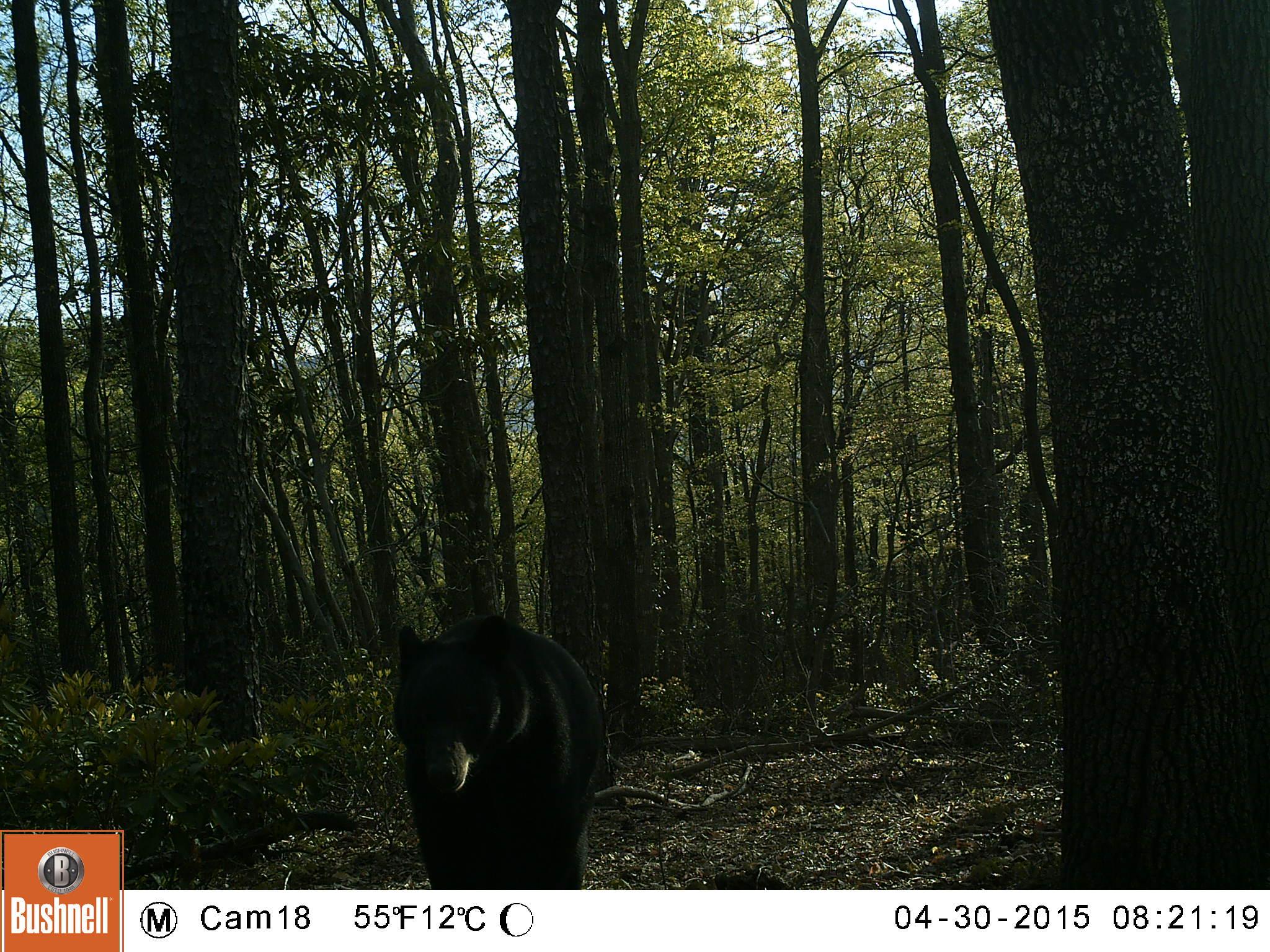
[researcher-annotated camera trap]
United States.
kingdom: Animalia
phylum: Chordata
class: Mammalia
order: Carnivora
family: Ursidae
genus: Ursus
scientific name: Ursus americanus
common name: american black bear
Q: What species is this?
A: American Black Bear (Ursus americanus).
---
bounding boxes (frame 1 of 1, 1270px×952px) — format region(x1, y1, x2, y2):
American Black Bear: region(392, 604, 609, 906)